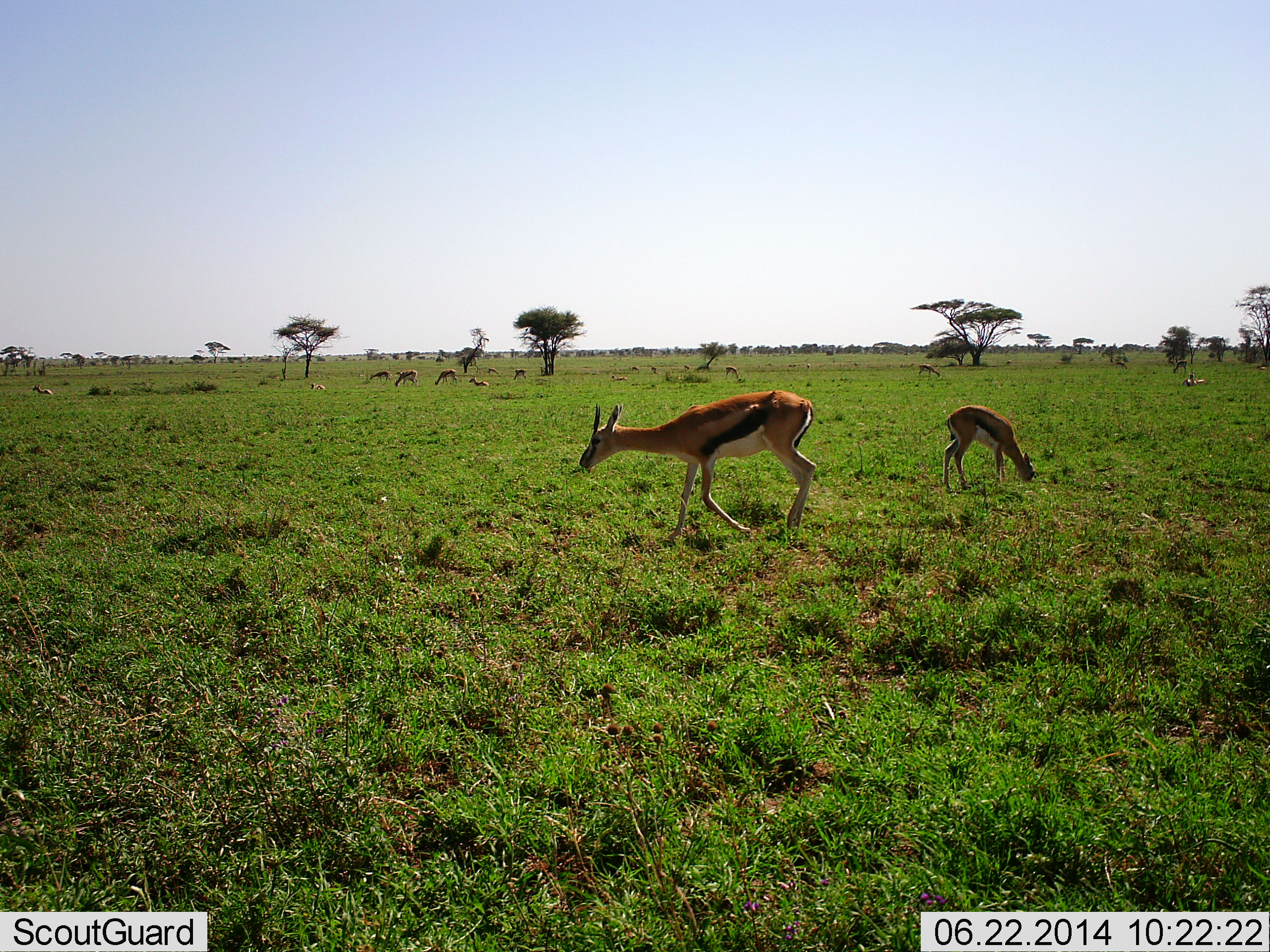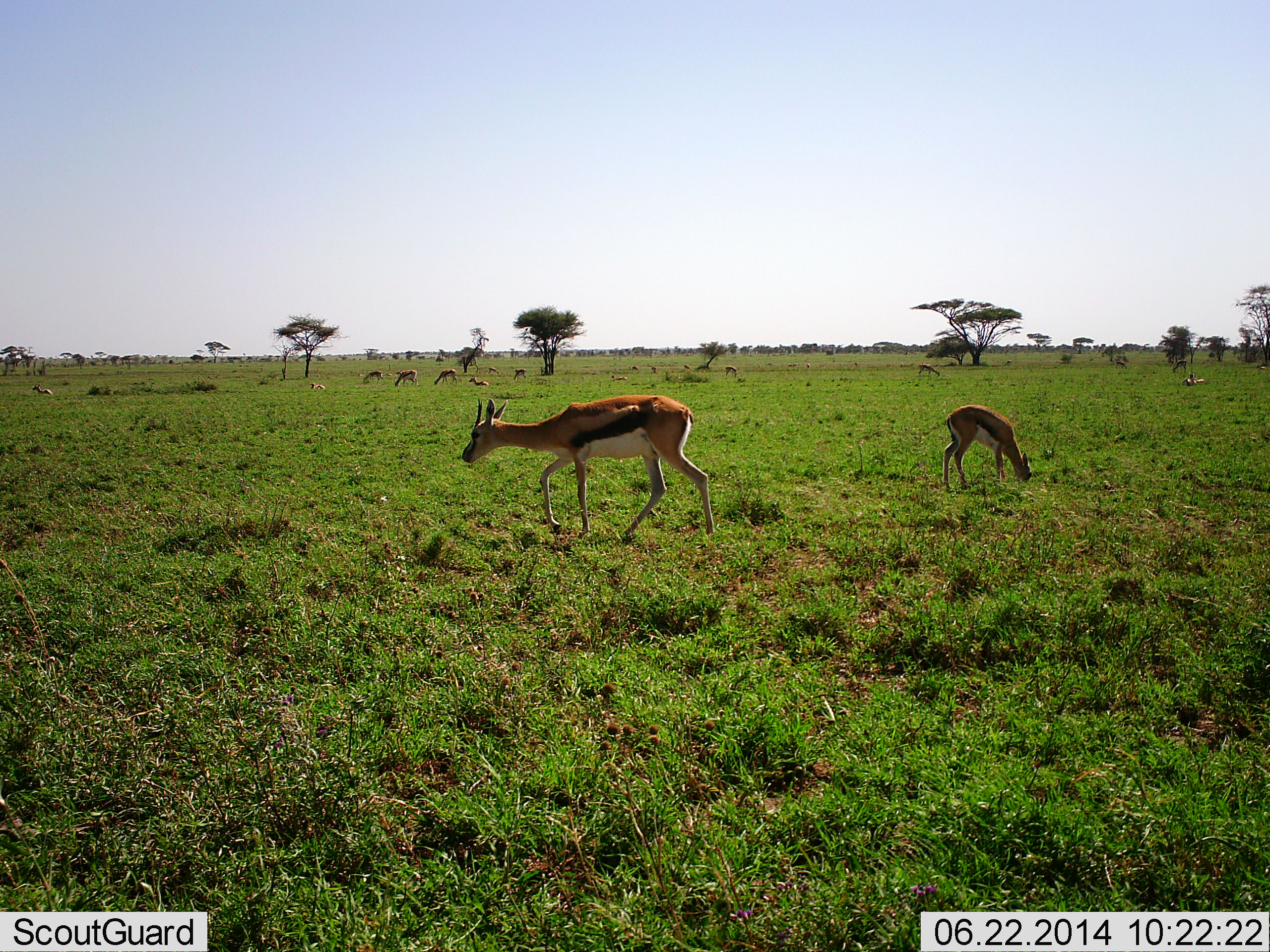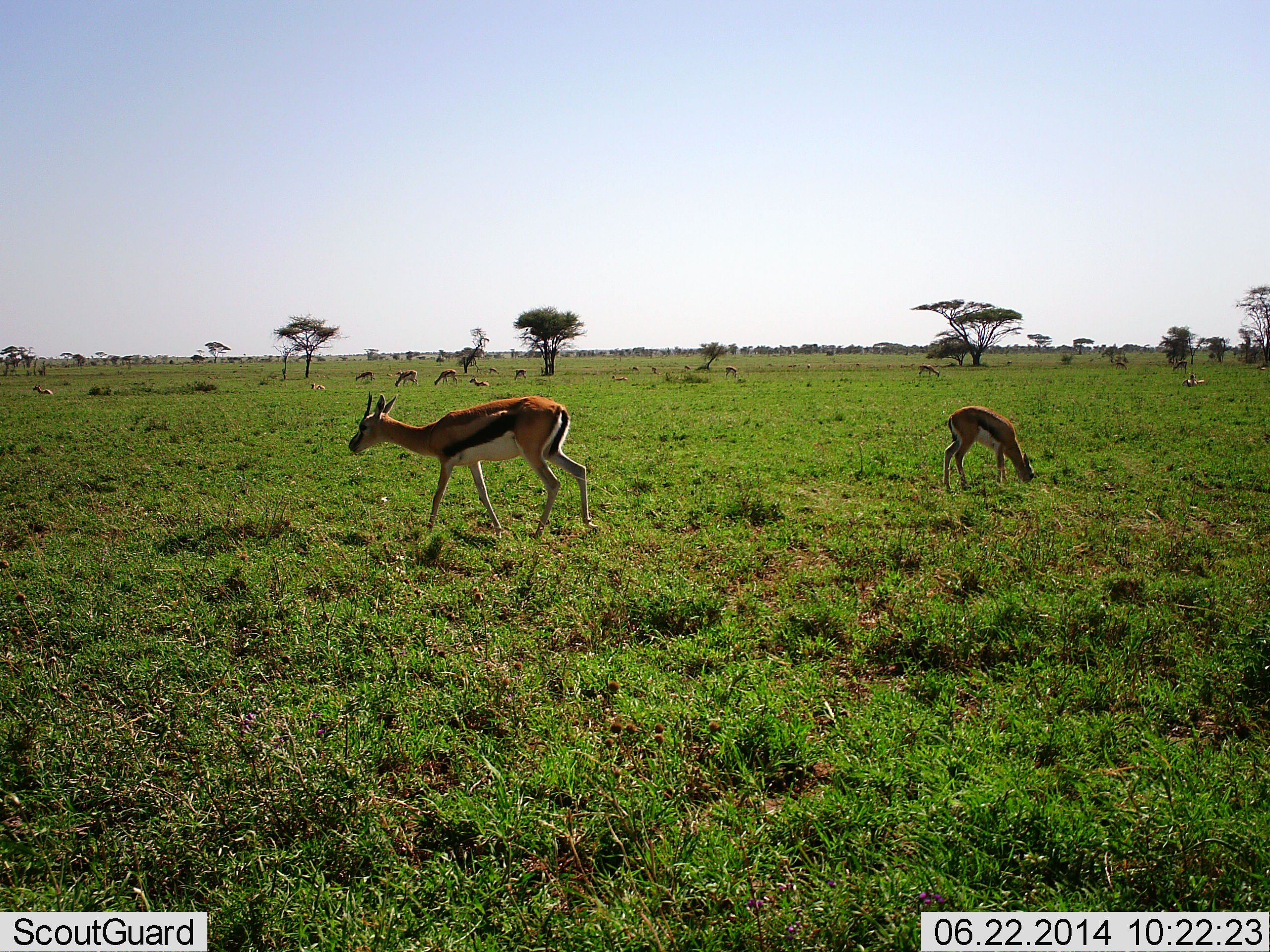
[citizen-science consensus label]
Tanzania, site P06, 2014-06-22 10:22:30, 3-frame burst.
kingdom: Animalia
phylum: Chordata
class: Mammalia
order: Artiodactyla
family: Bovidae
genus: Eudorcas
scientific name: Eudorcas thomsonii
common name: thomson's gazelle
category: gazellethomsons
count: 10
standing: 30%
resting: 20%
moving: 60%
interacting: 0%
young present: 20%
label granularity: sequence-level